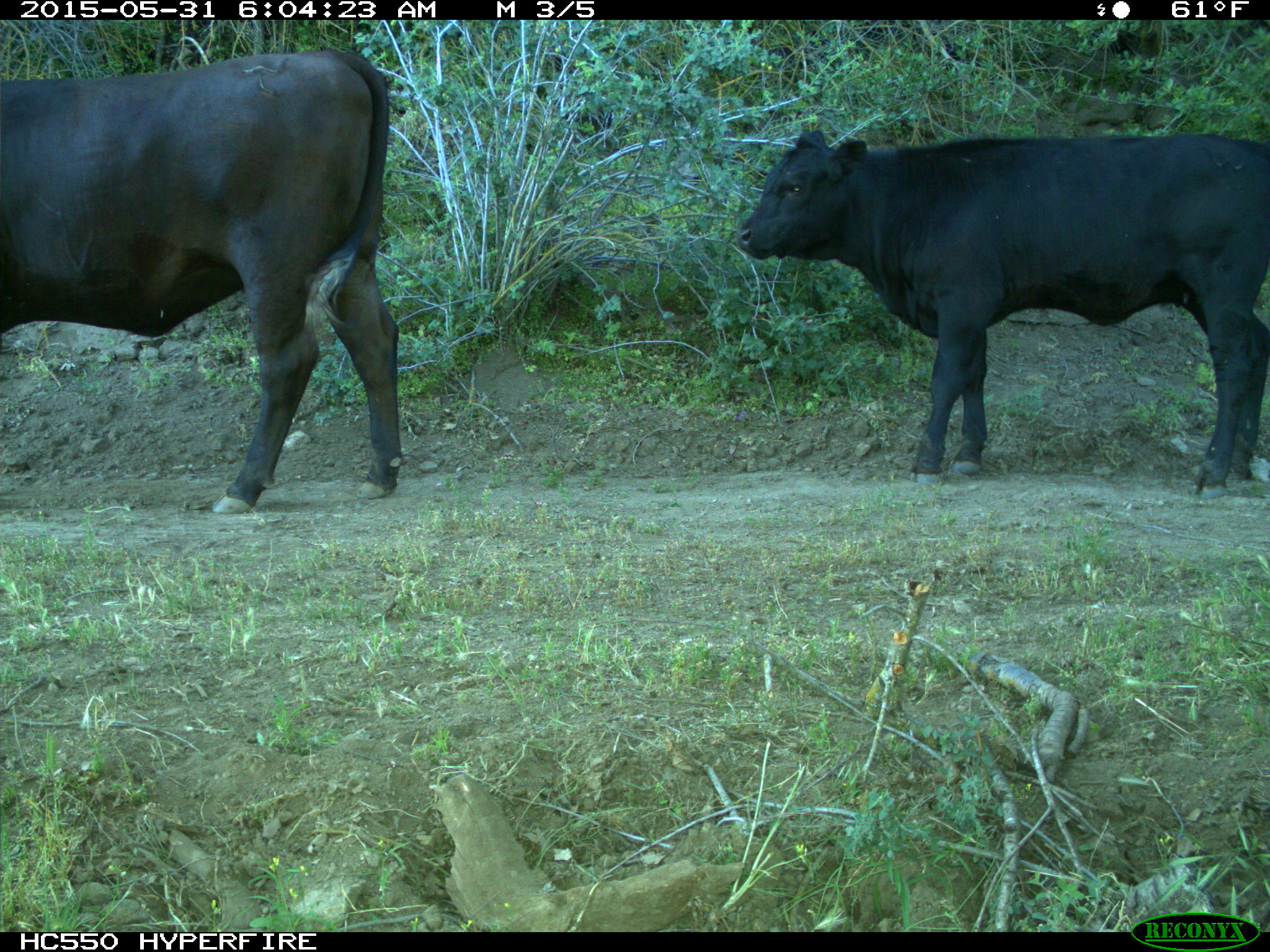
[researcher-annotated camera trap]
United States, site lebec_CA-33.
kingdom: Animalia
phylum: Chordata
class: Mammalia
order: Artiodactyla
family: Bovidae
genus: Bos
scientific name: Bos taurus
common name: domestic cow